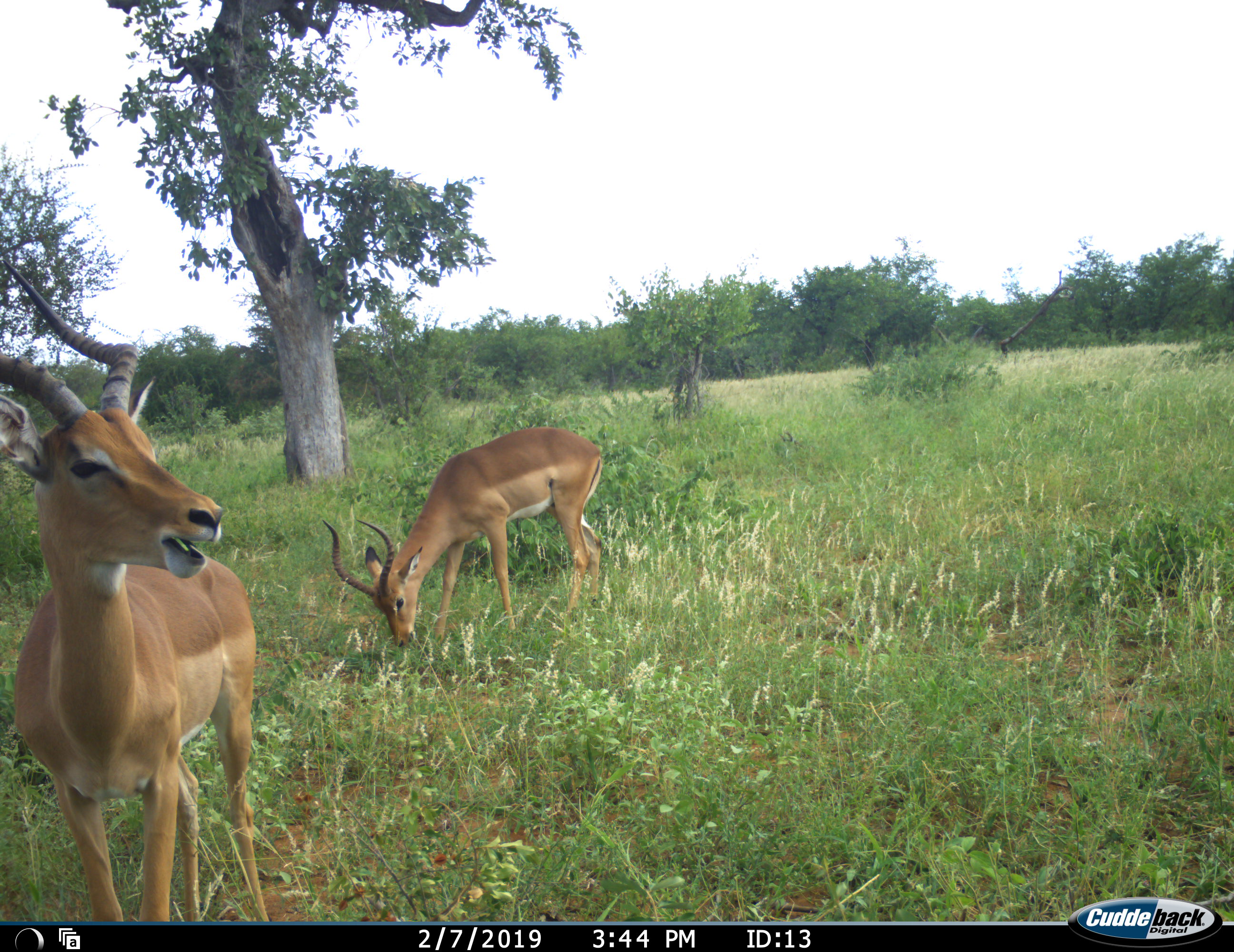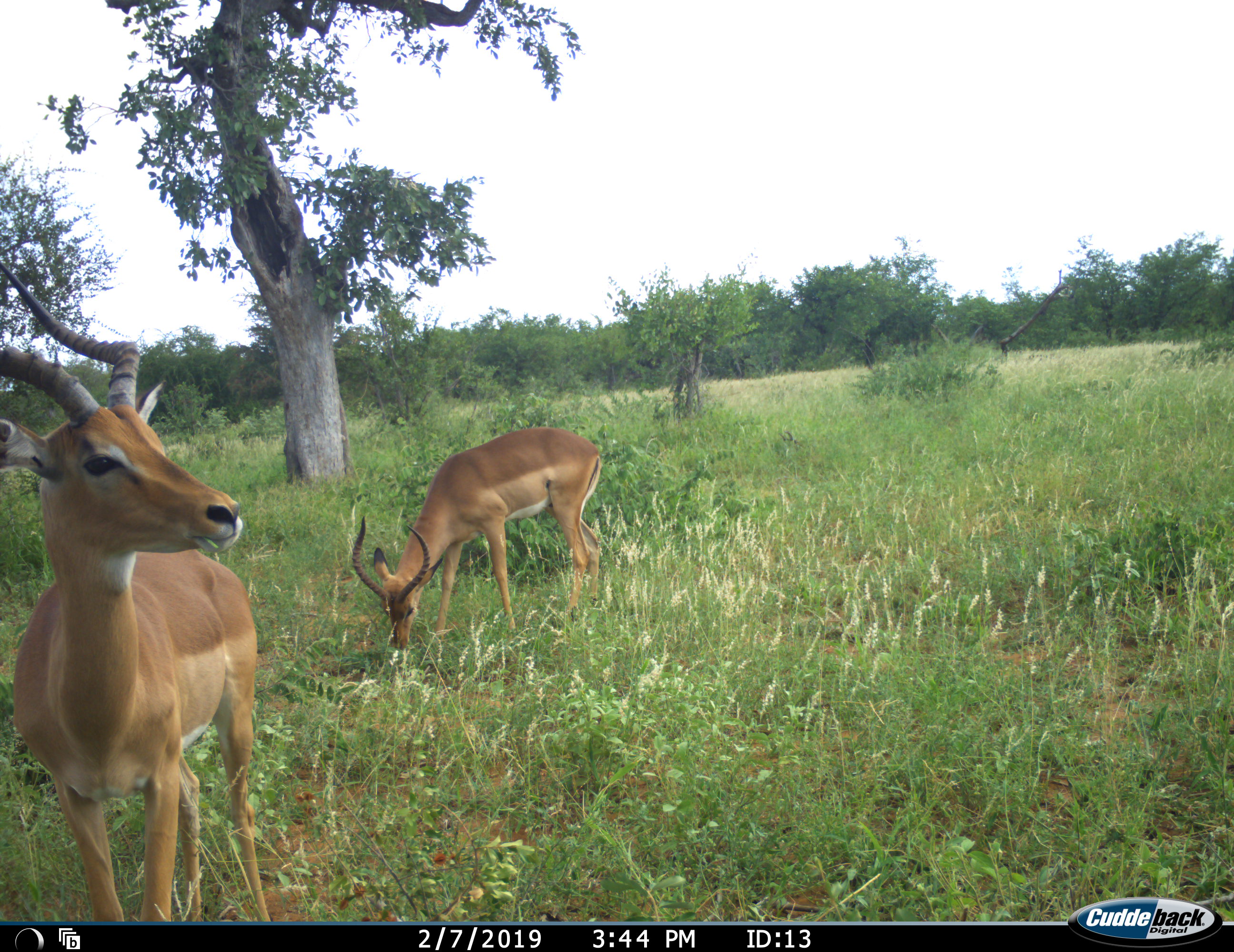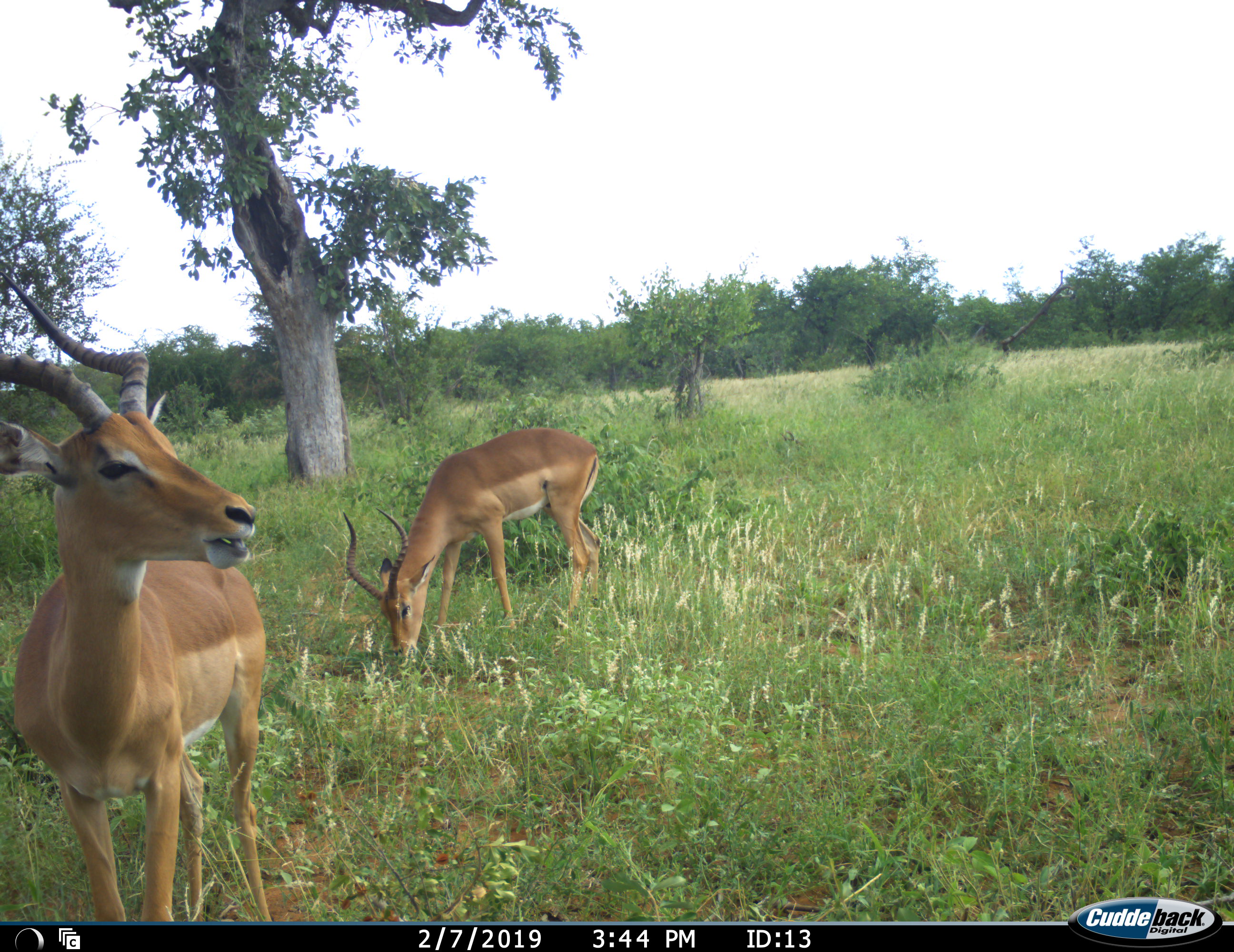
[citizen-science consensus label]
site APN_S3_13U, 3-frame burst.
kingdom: Animalia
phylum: Chordata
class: Mammalia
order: Artiodactyla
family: Bovidae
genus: Aepyceros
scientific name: Aepyceros melampus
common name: impala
Impala (Aepyceros melampus), count 2. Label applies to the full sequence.